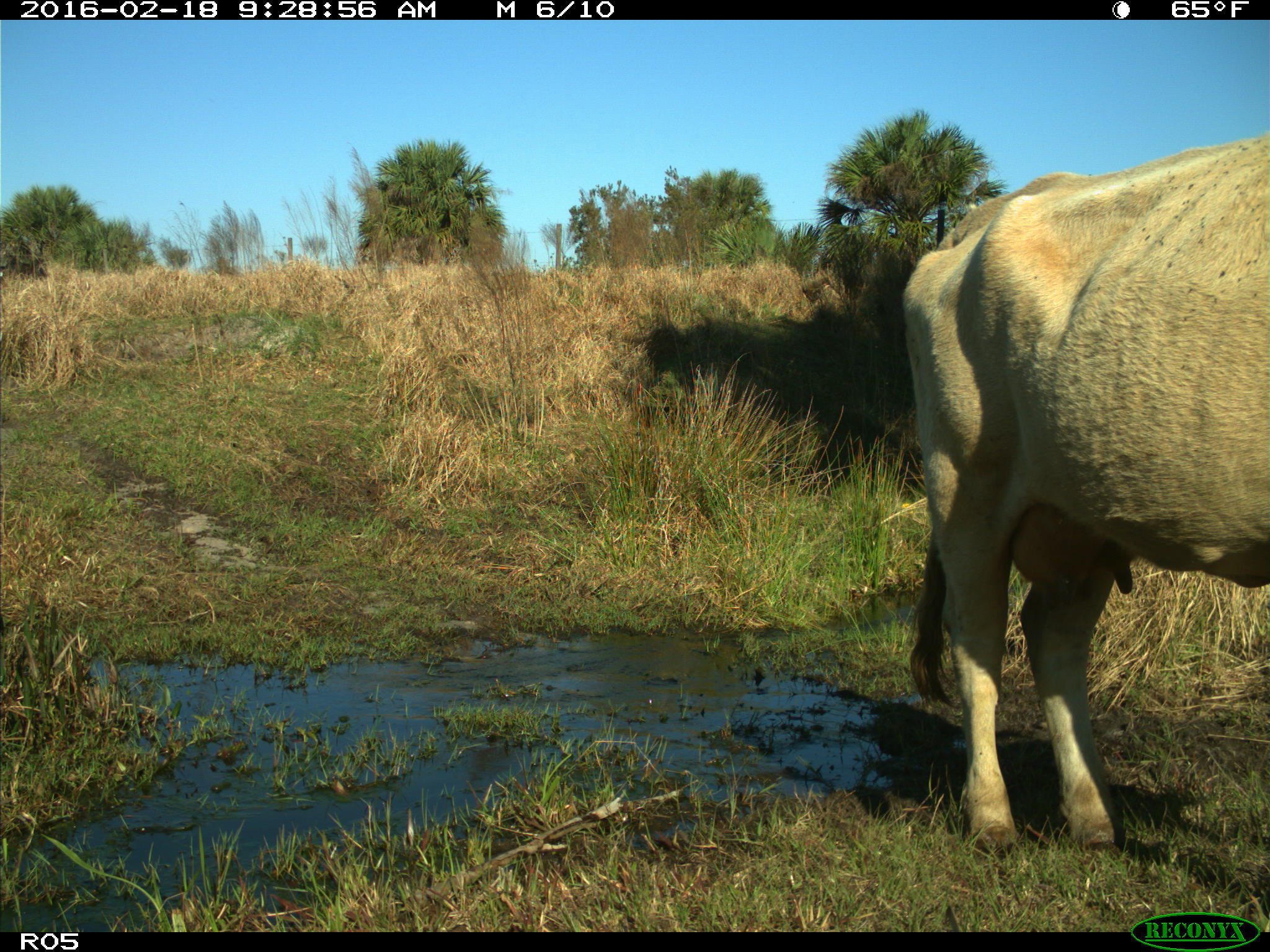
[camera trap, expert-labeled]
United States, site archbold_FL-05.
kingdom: Animalia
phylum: Chordata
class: Mammalia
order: Artiodactyla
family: Bovidae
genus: Bos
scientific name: Bos taurus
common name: domestic cow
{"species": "Bos taurus (domestic cow)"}